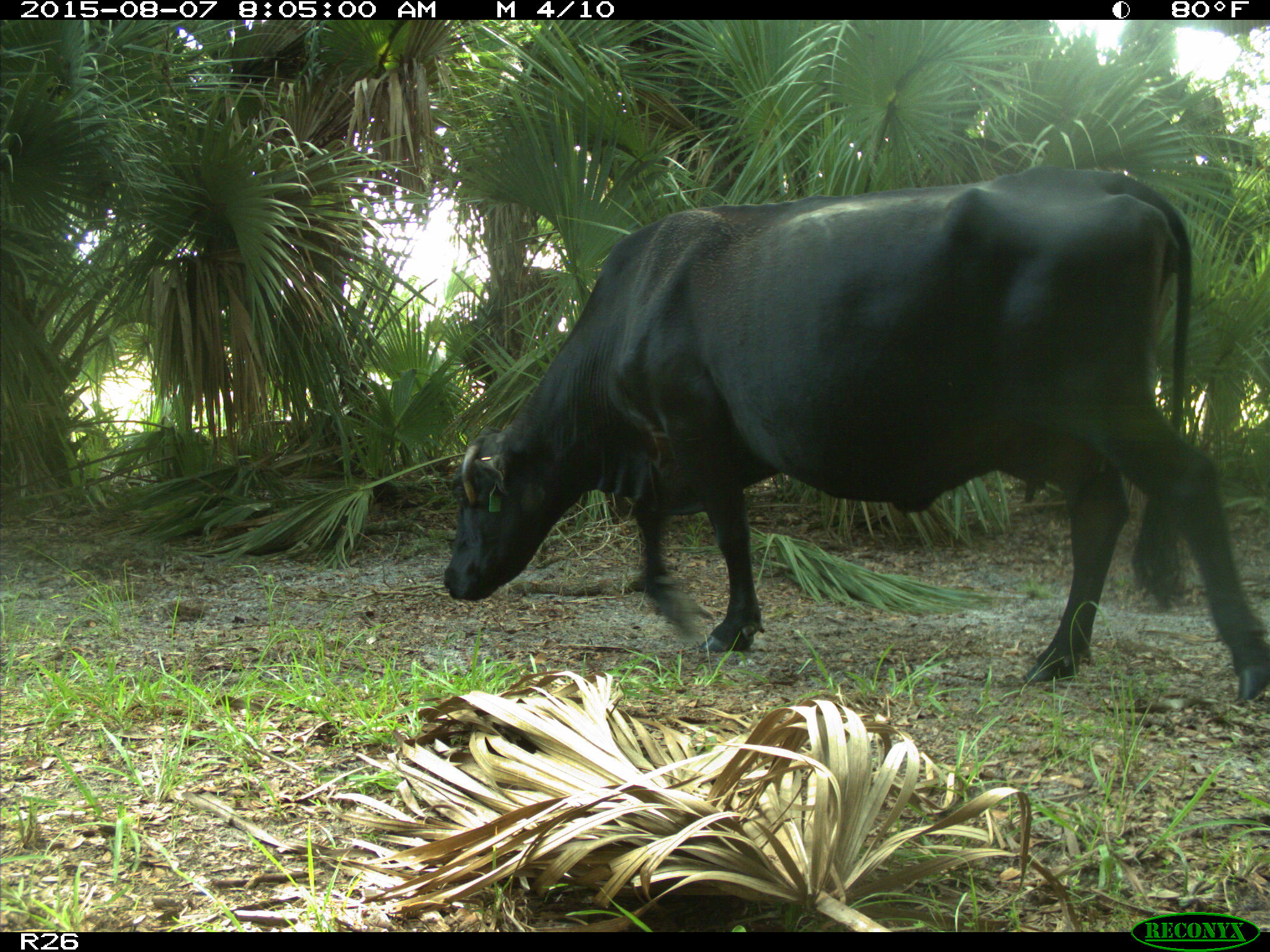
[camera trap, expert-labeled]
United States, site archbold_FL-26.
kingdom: Animalia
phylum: Chordata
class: Mammalia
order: Artiodactyla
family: Bovidae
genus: Bos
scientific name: Bos taurus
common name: domestic cow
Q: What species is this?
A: Bos taurus (domestic cow).